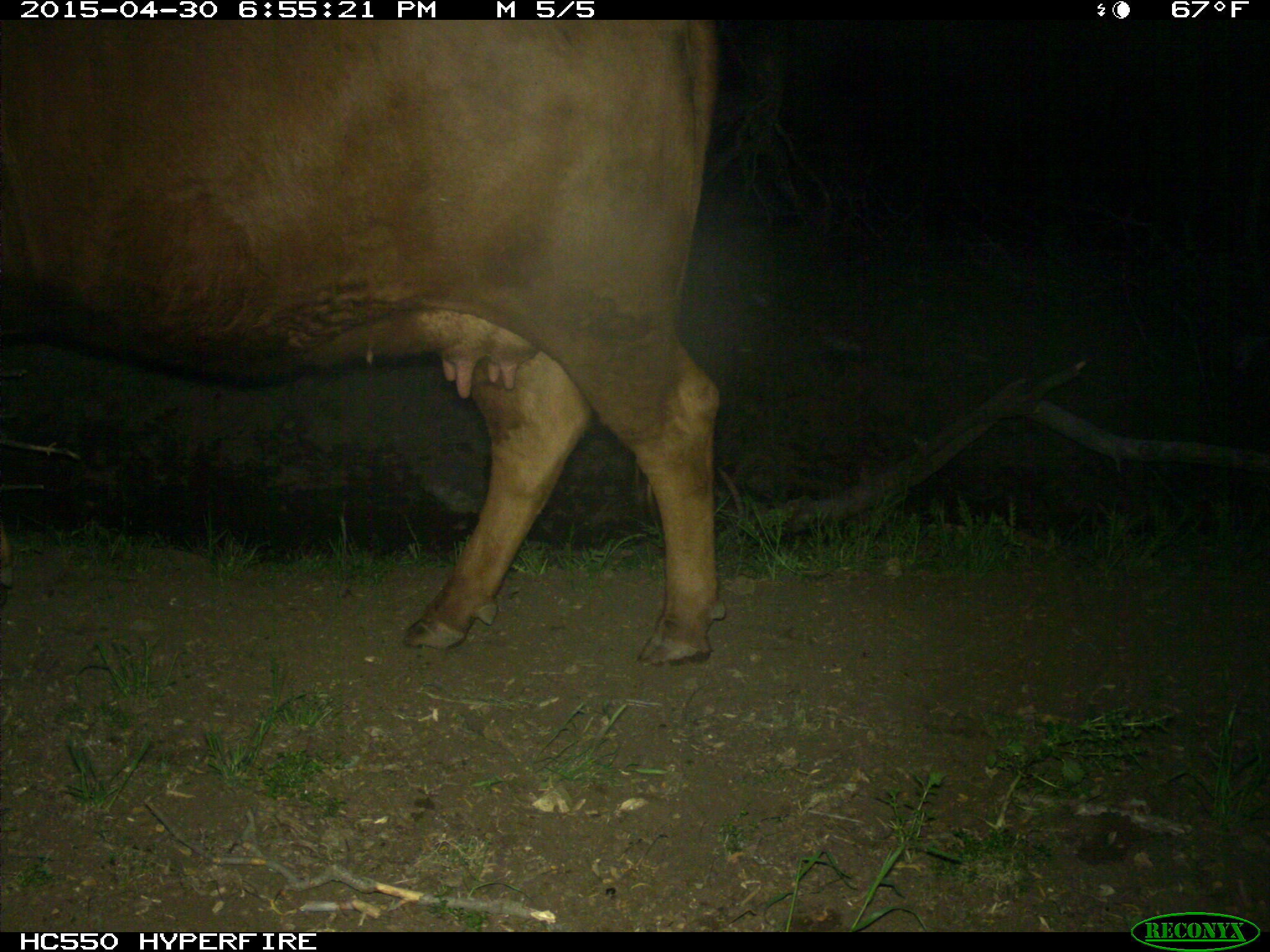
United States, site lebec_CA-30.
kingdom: Animalia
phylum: Chordata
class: Mammalia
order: Artiodactyla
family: Bovidae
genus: Bos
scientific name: Bos taurus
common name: domestic cow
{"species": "Bos taurus (domestic cow)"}